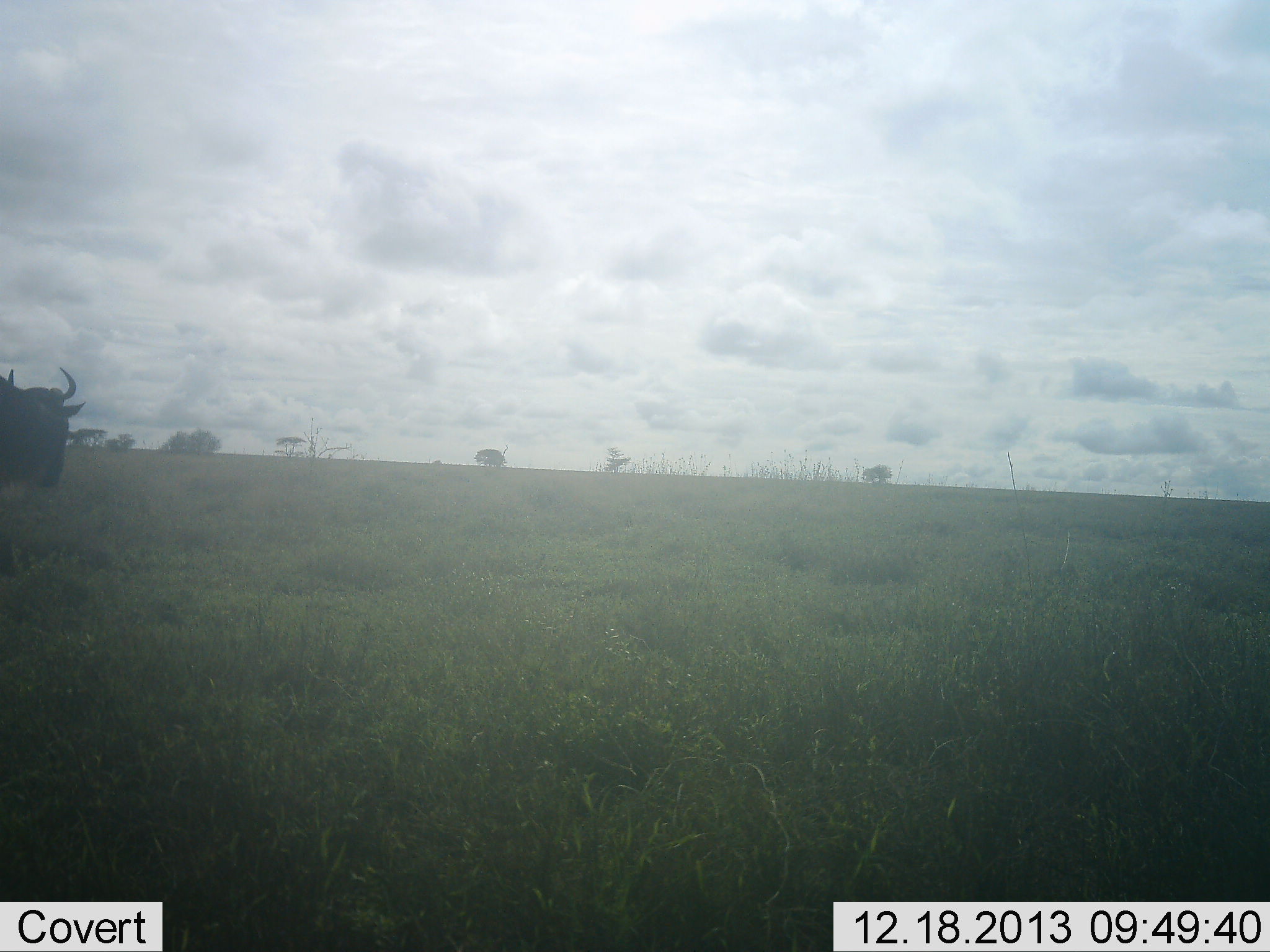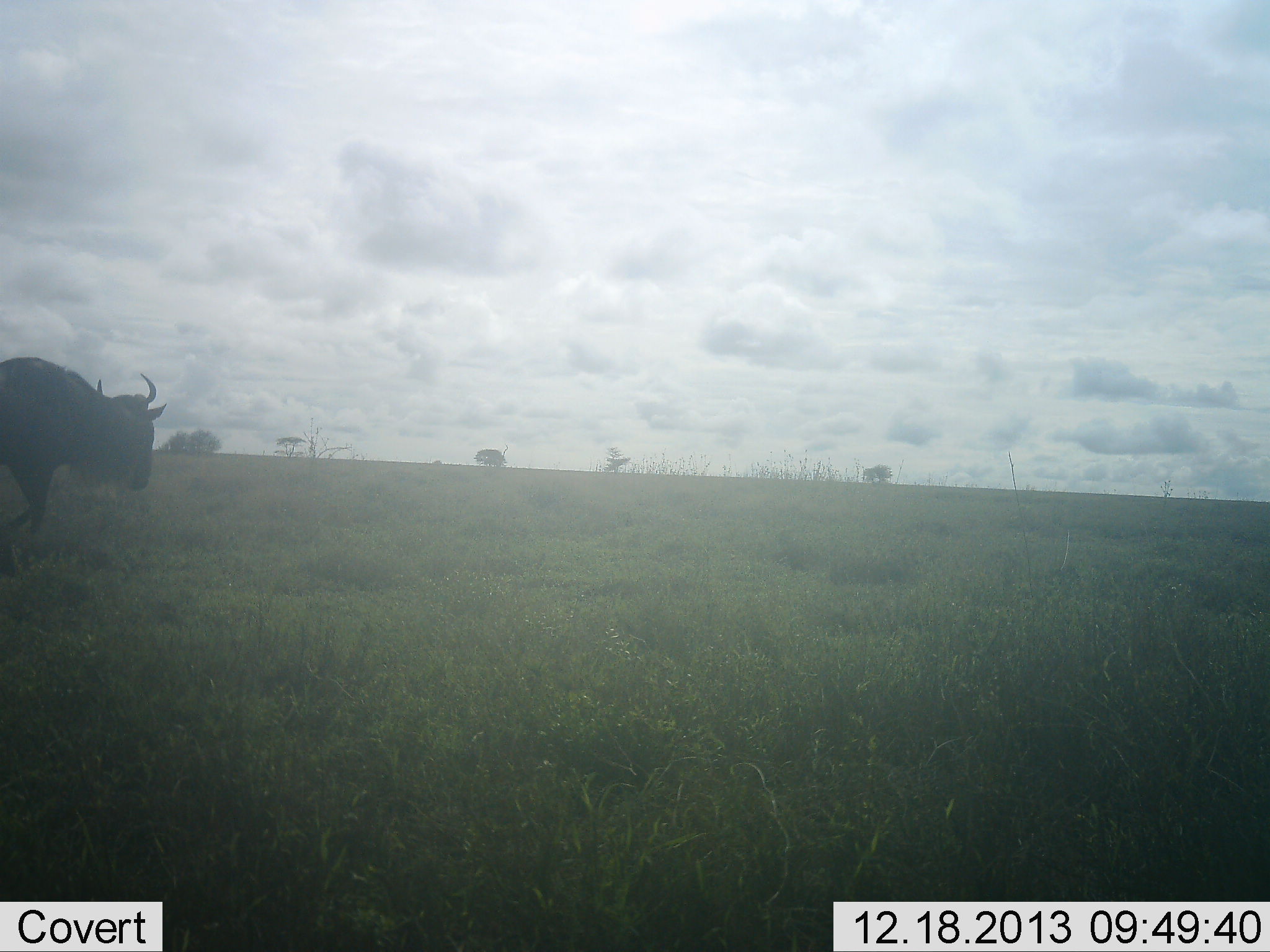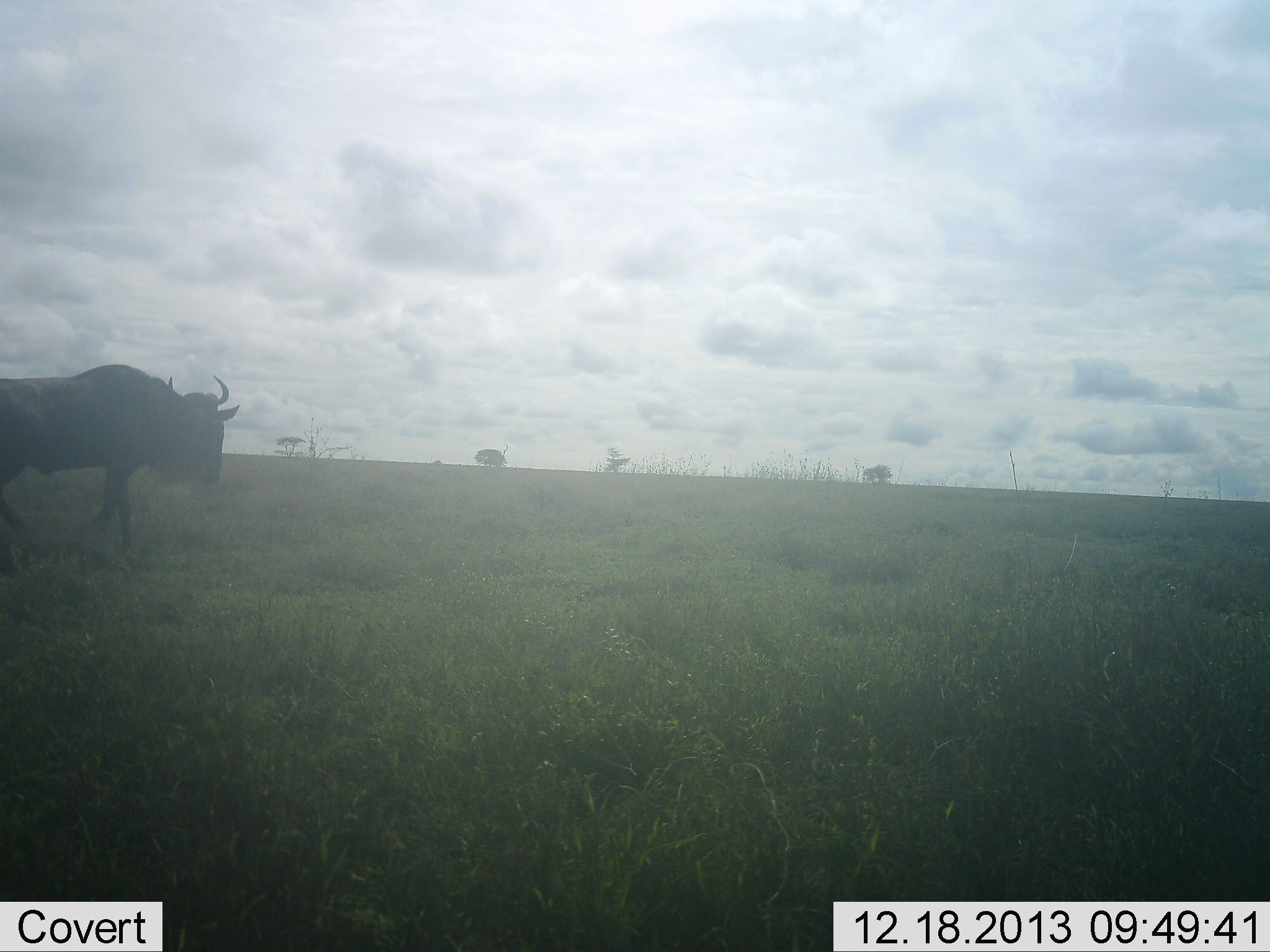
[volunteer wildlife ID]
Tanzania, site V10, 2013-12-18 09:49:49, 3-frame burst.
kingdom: Animalia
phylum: Chordata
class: Mammalia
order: Artiodactyla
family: Bovidae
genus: Connochaetes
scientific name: Connochaetes taurinus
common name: blue wildebeest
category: wildebeest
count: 1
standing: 10%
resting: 0%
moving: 90%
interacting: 0%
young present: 0%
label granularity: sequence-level